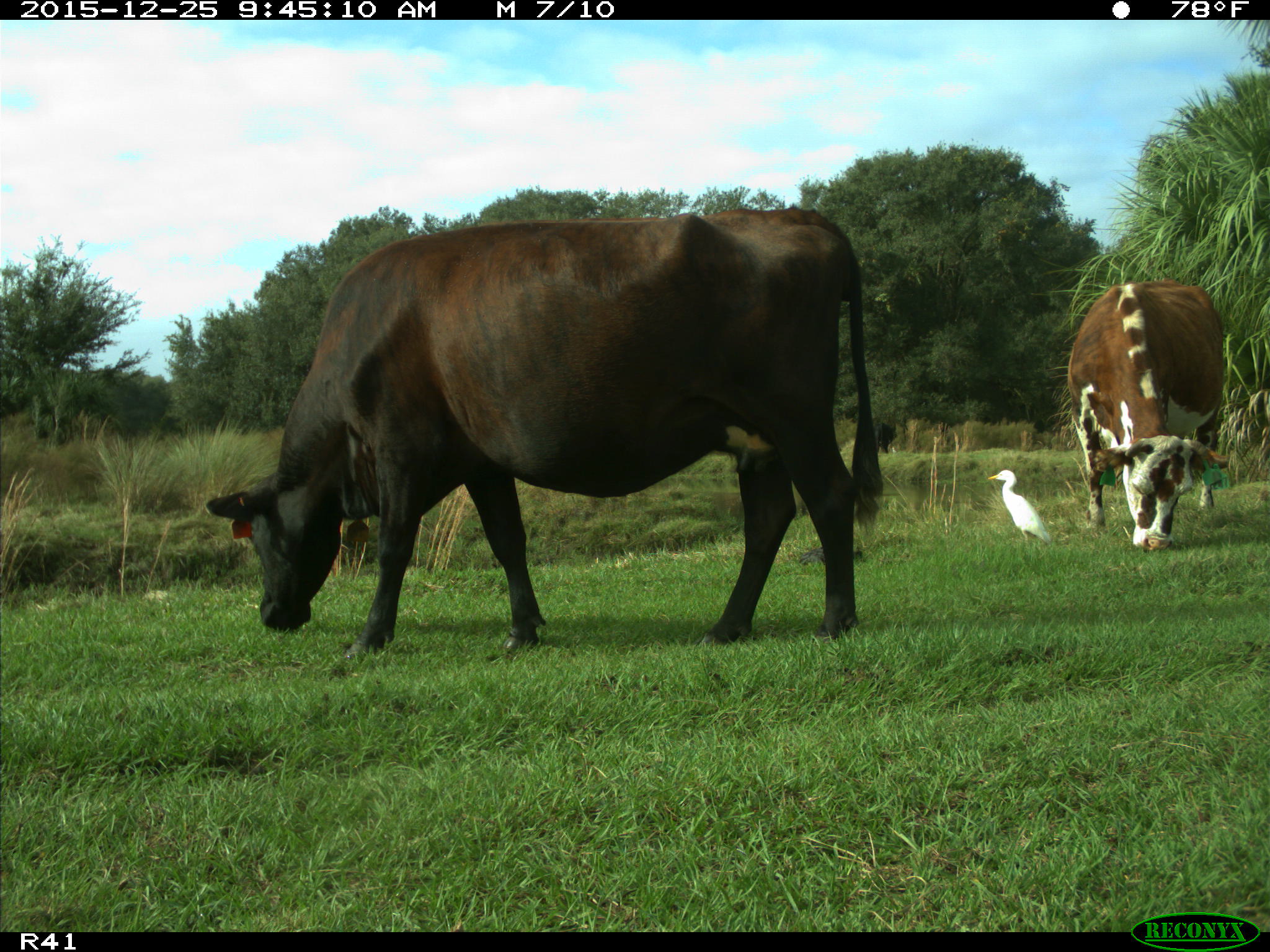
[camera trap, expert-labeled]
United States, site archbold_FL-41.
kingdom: Animalia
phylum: Chordata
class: Mammalia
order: Artiodactyla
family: Bovidae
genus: Bos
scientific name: Bos taurus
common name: domestic cow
Bos taurus (domestic cow).